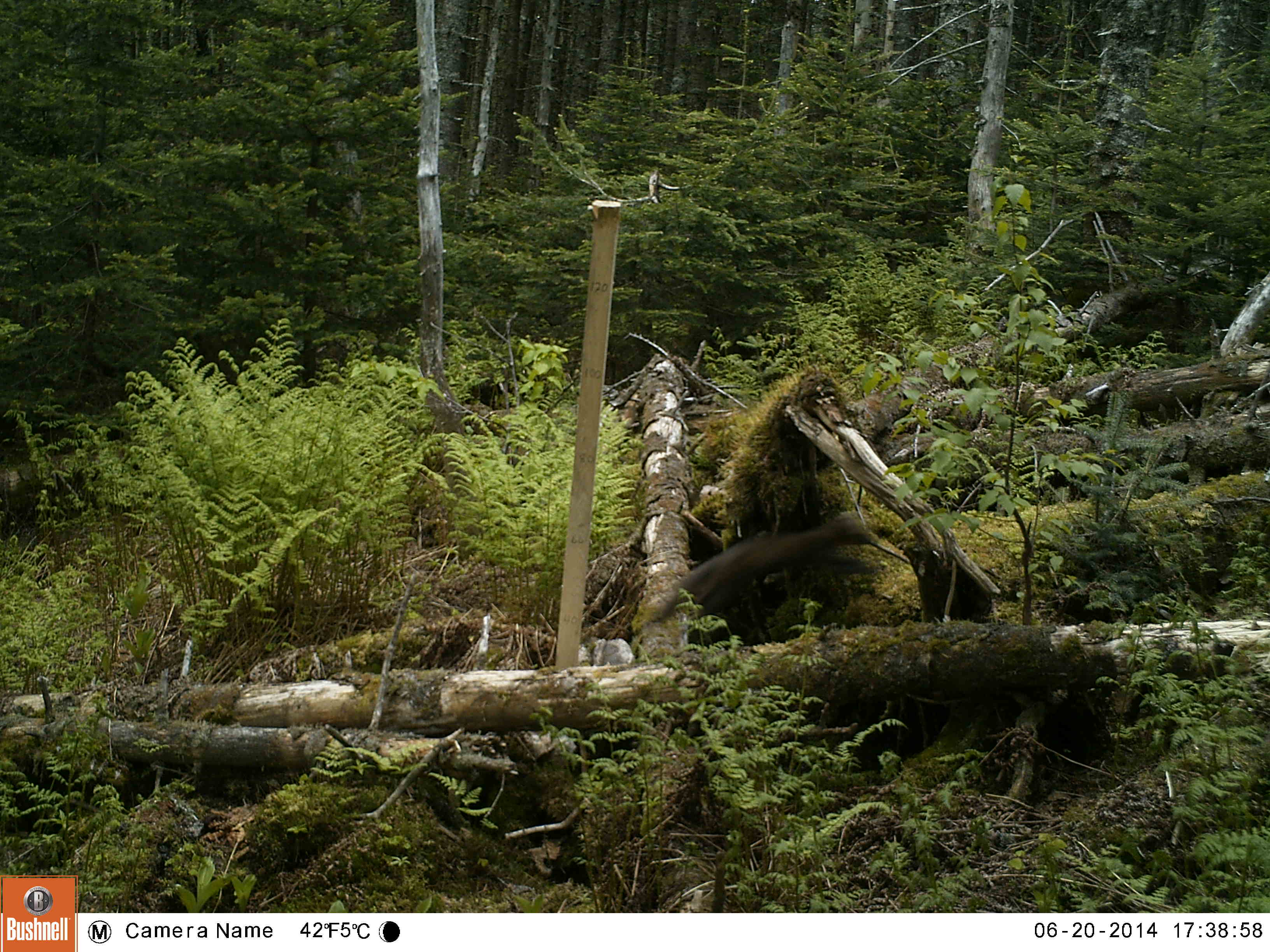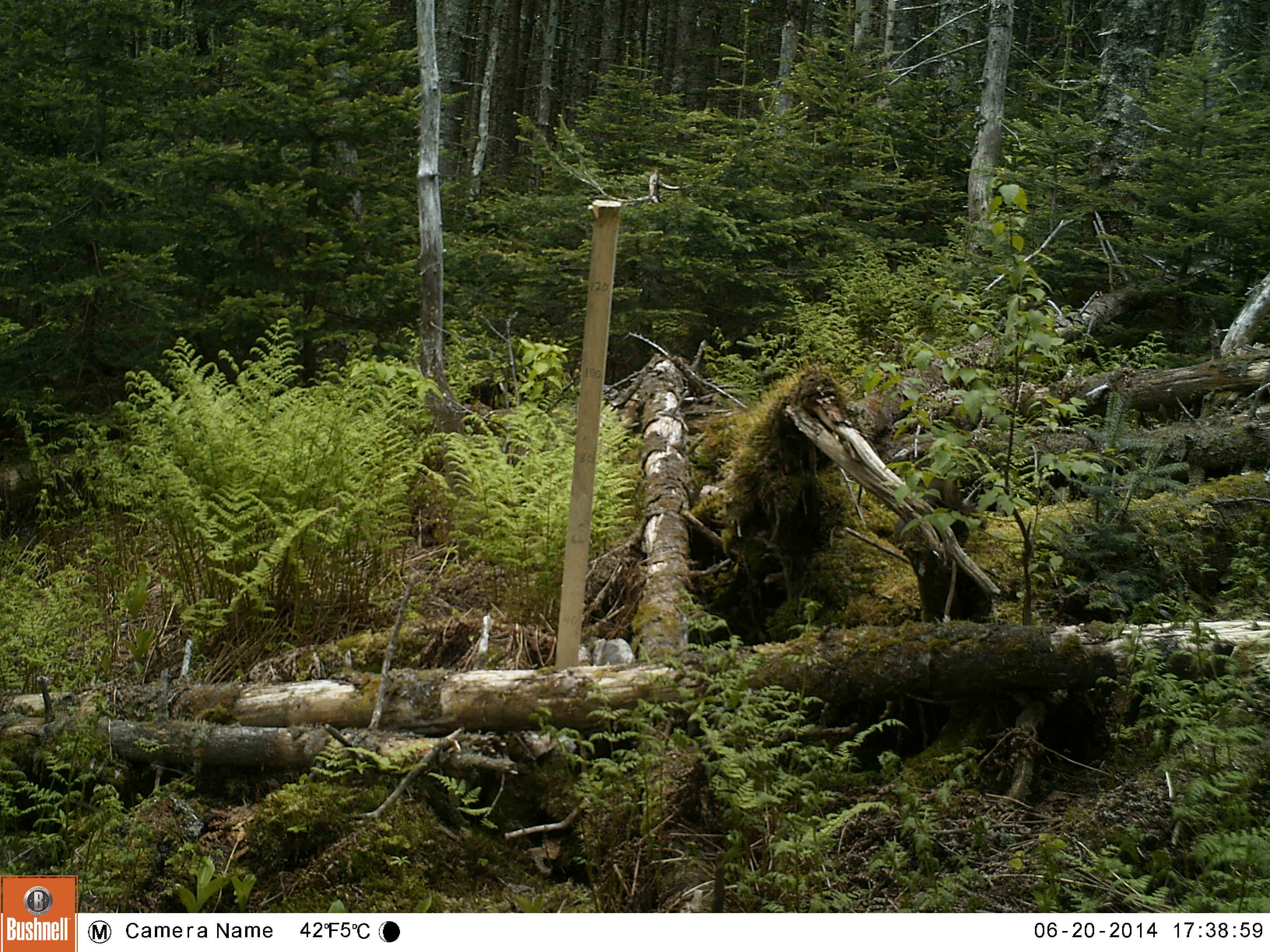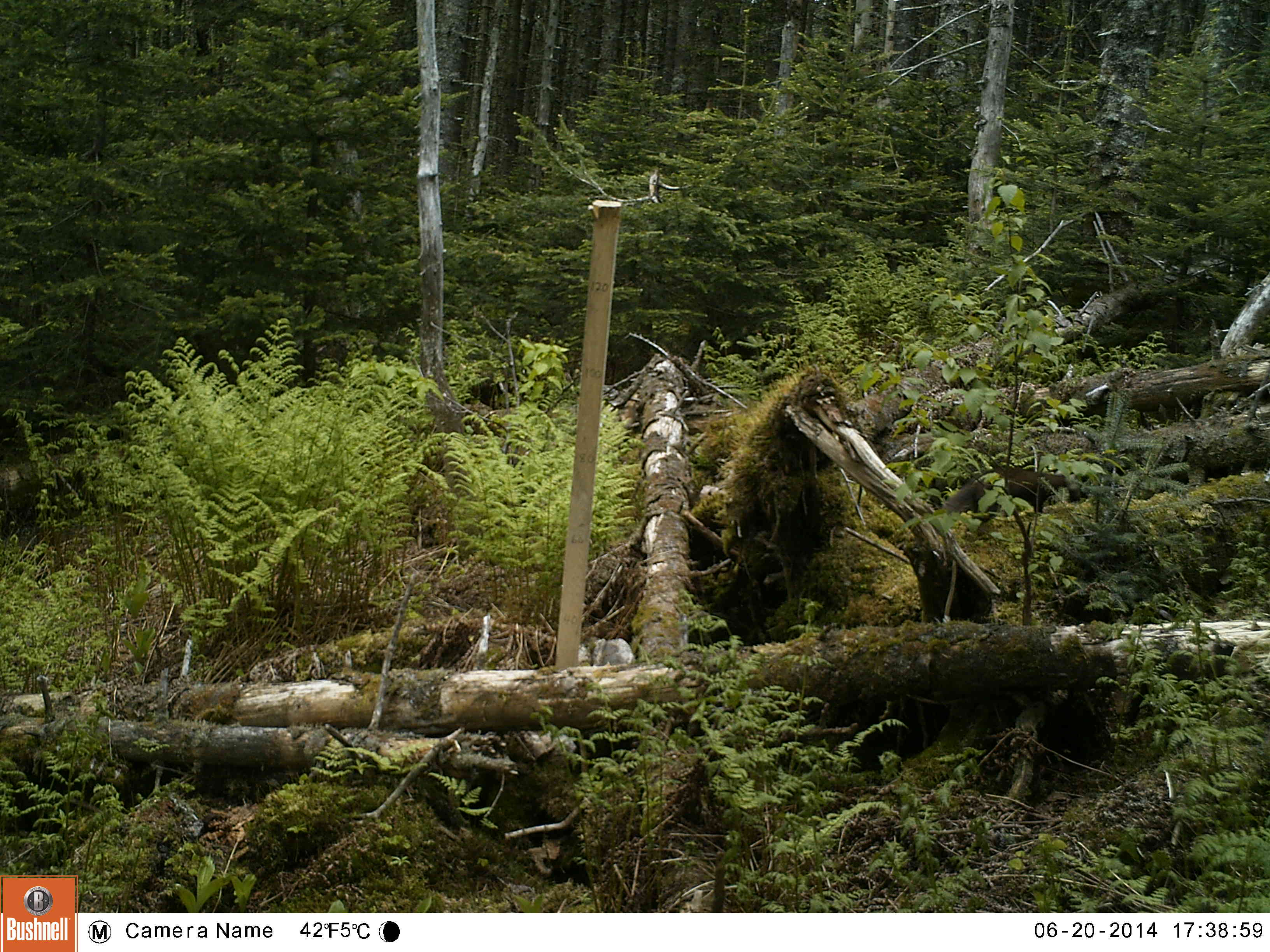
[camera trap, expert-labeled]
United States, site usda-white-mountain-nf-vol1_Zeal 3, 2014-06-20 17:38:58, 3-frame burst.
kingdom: Animalia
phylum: Chordata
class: Mammalia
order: Carnivora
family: Mustelidae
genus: Martes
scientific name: Martes americana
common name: american marten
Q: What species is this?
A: American marten (Martes americana).